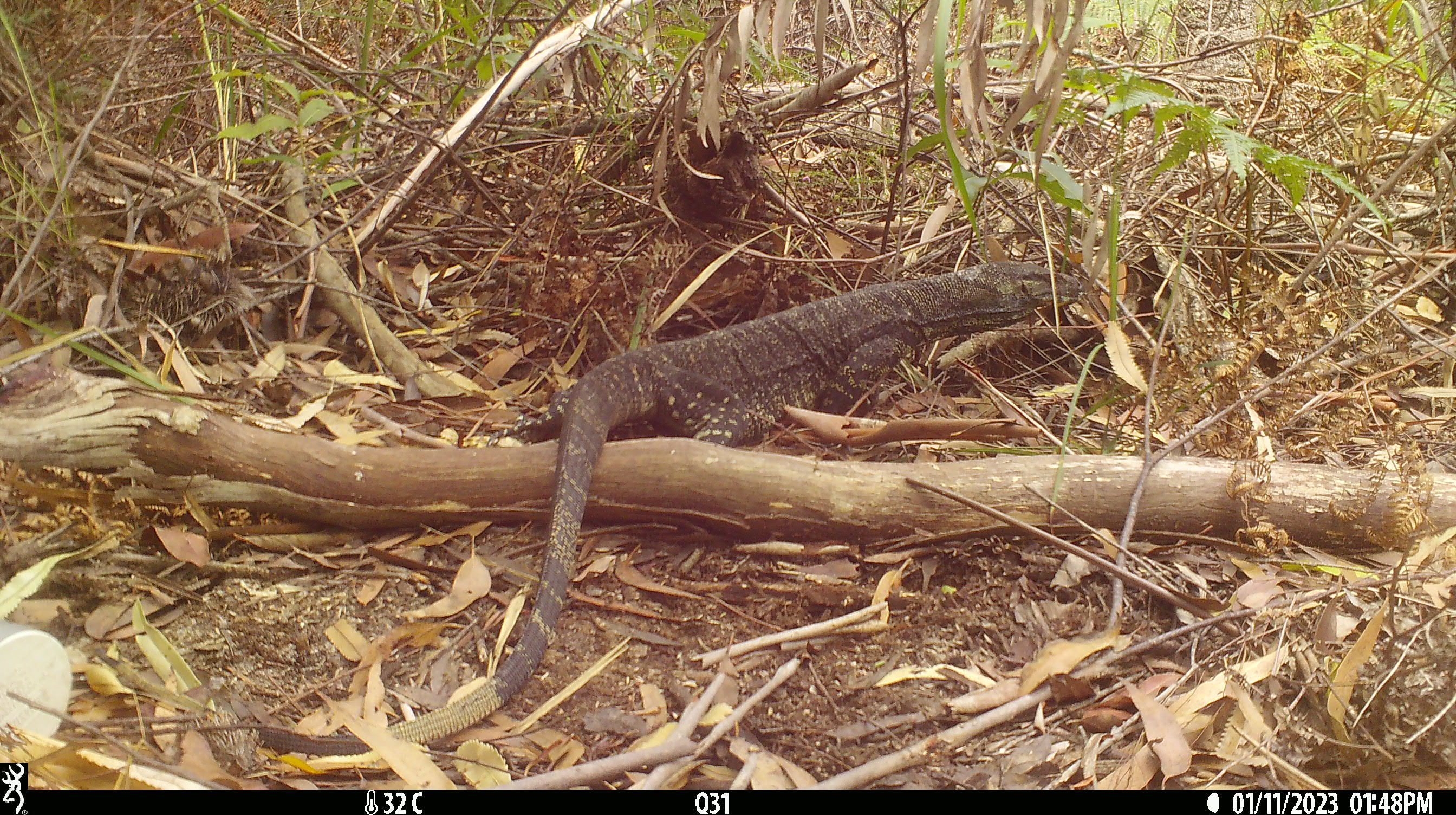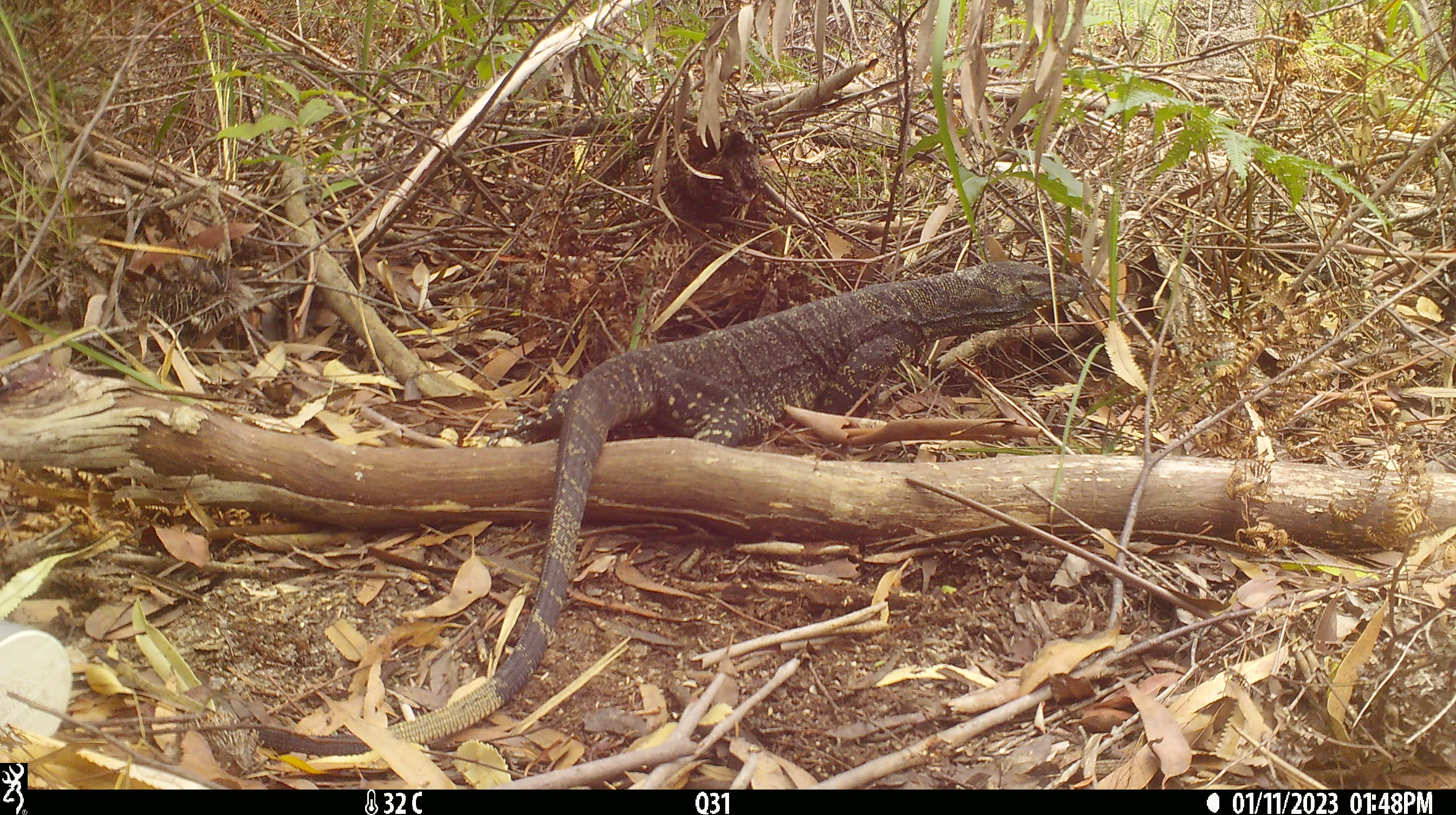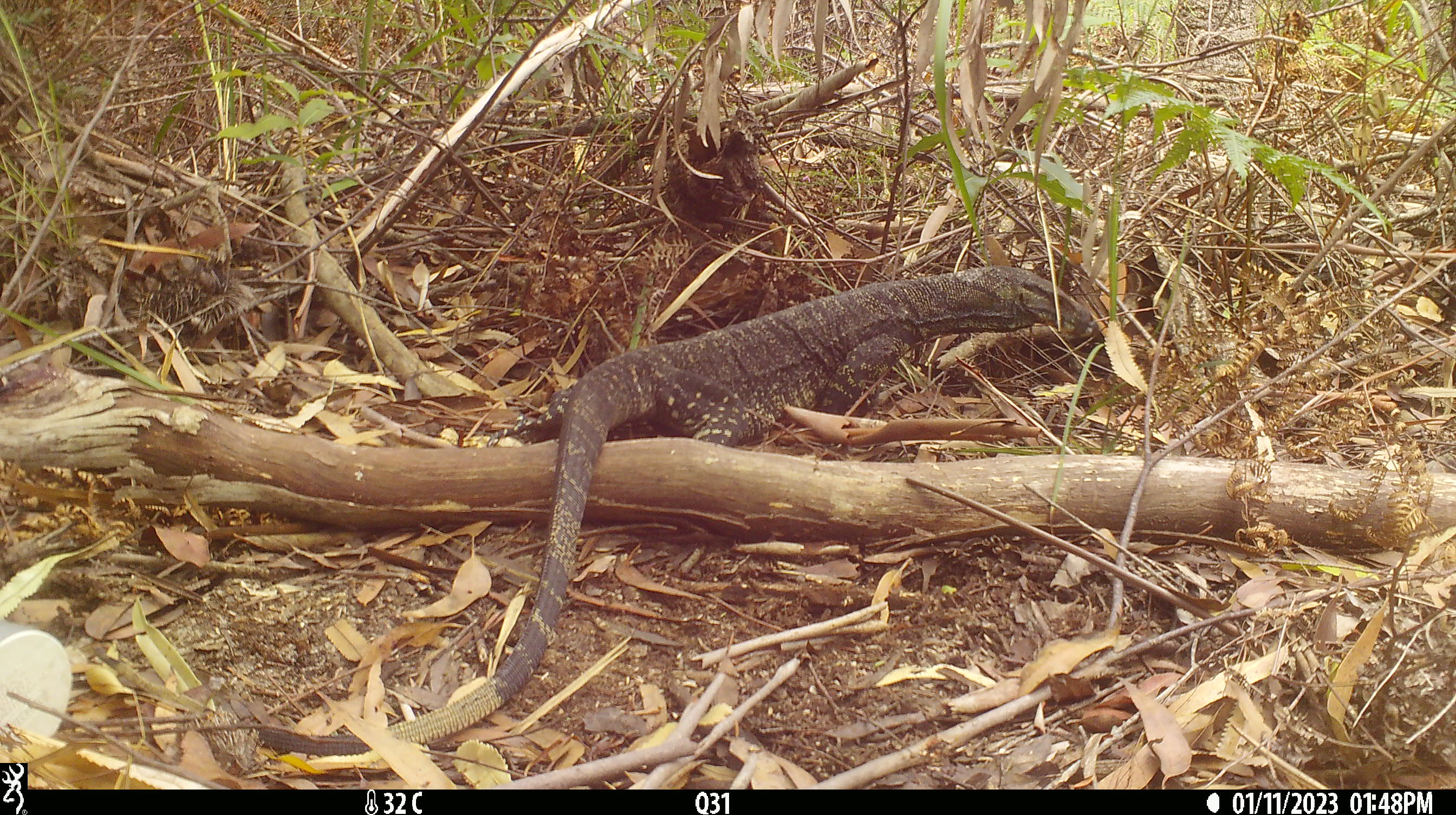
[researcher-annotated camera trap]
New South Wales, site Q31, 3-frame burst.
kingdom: Animalia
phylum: Chordata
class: Reptilia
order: Squamata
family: Varanidae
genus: Varanus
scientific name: Varanus varius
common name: lace monitor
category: goanna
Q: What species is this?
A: Goanna (lace monitor) (Varanus varius).